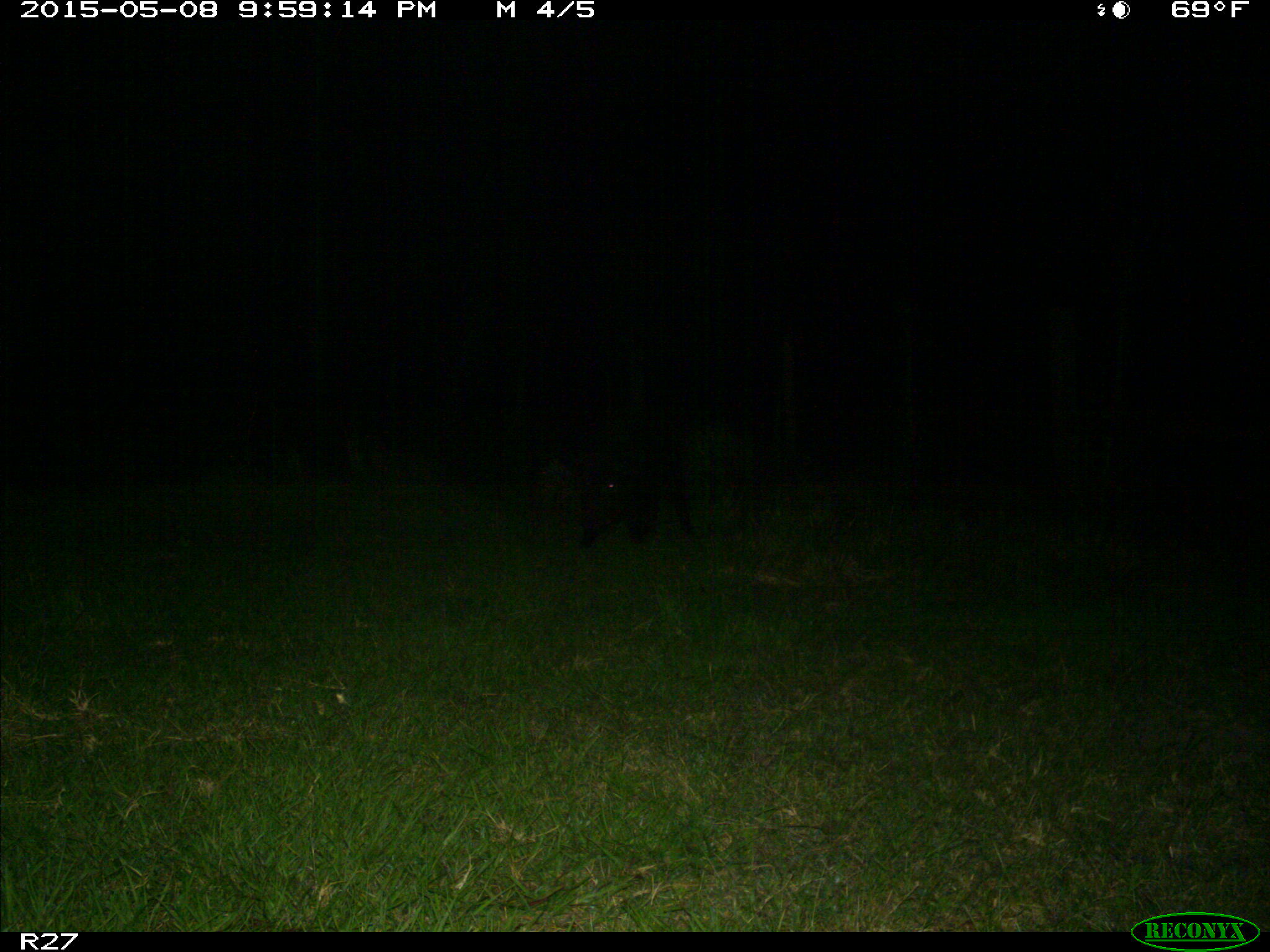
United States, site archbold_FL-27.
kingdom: Animalia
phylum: Chordata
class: Mammalia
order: Artiodactyla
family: Suidae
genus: Sus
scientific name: Sus scrofa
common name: wild boar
Sus scrofa (wild boar).